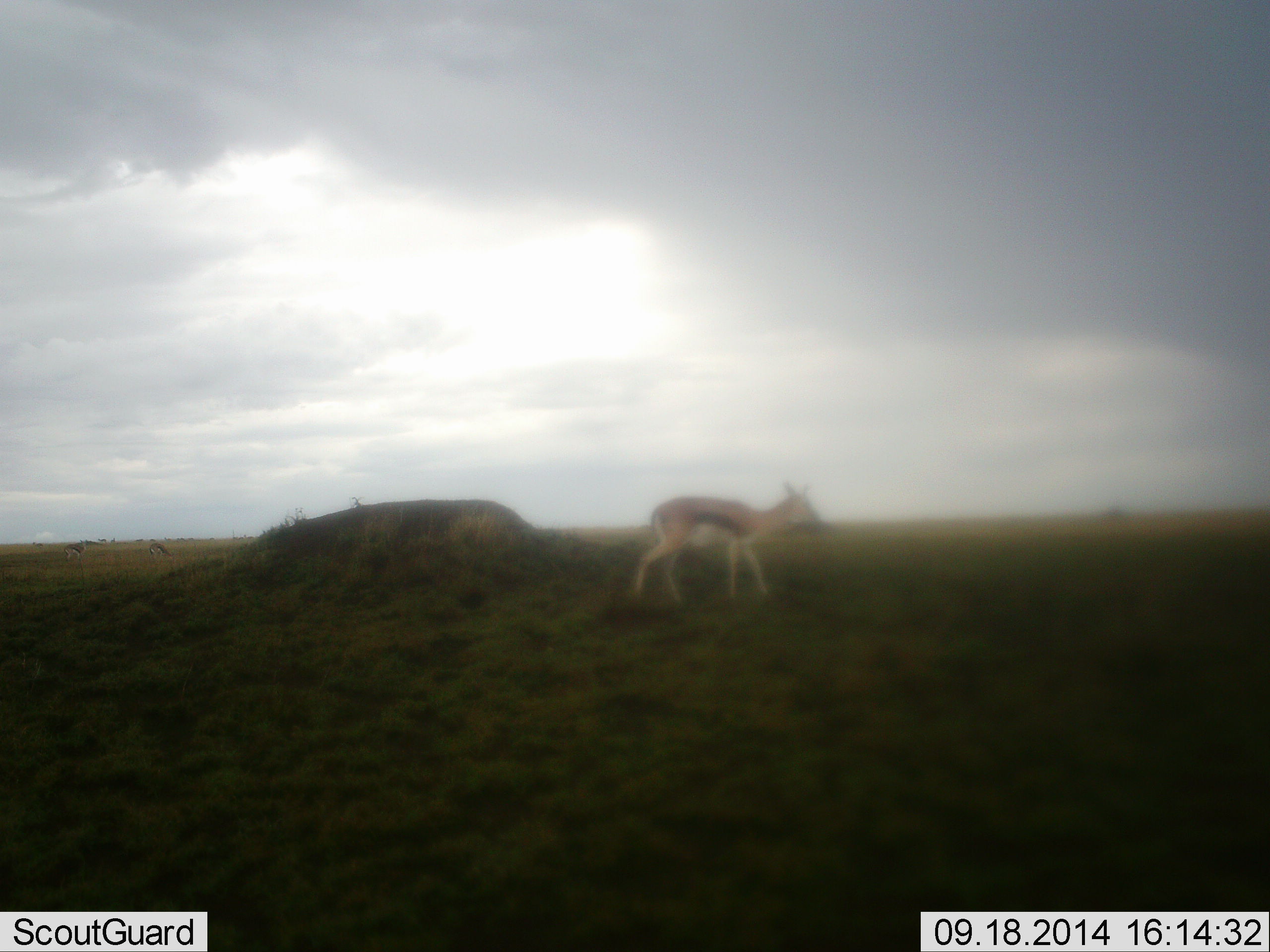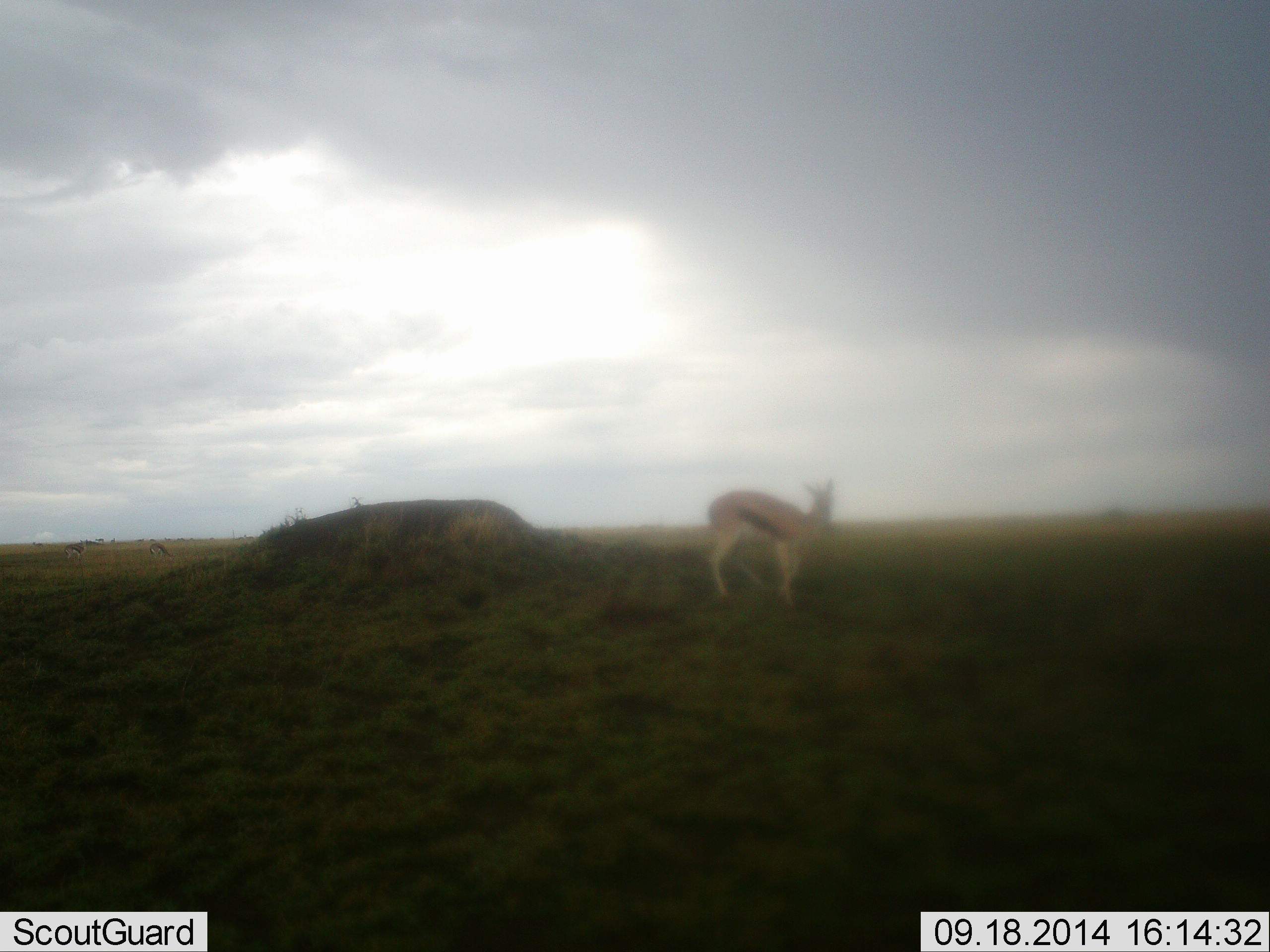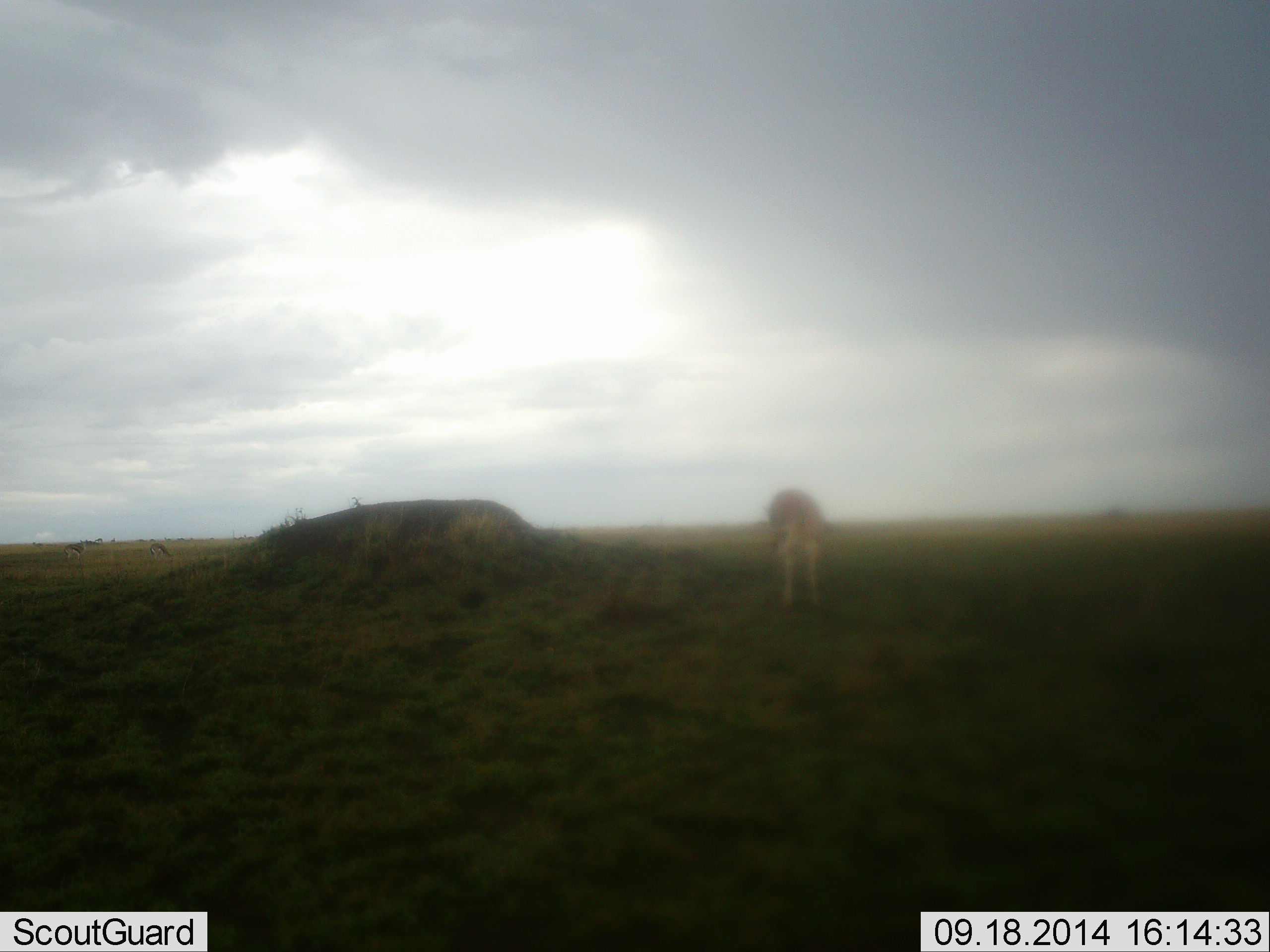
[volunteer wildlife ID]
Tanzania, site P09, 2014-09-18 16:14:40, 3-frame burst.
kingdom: Animalia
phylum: Chordata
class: Mammalia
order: Artiodactyla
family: Bovidae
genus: Eudorcas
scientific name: Eudorcas thomsonii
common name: thomson's gazelle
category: gazellethomsons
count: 1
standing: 40%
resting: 0%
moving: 70%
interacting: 0%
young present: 0%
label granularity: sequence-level